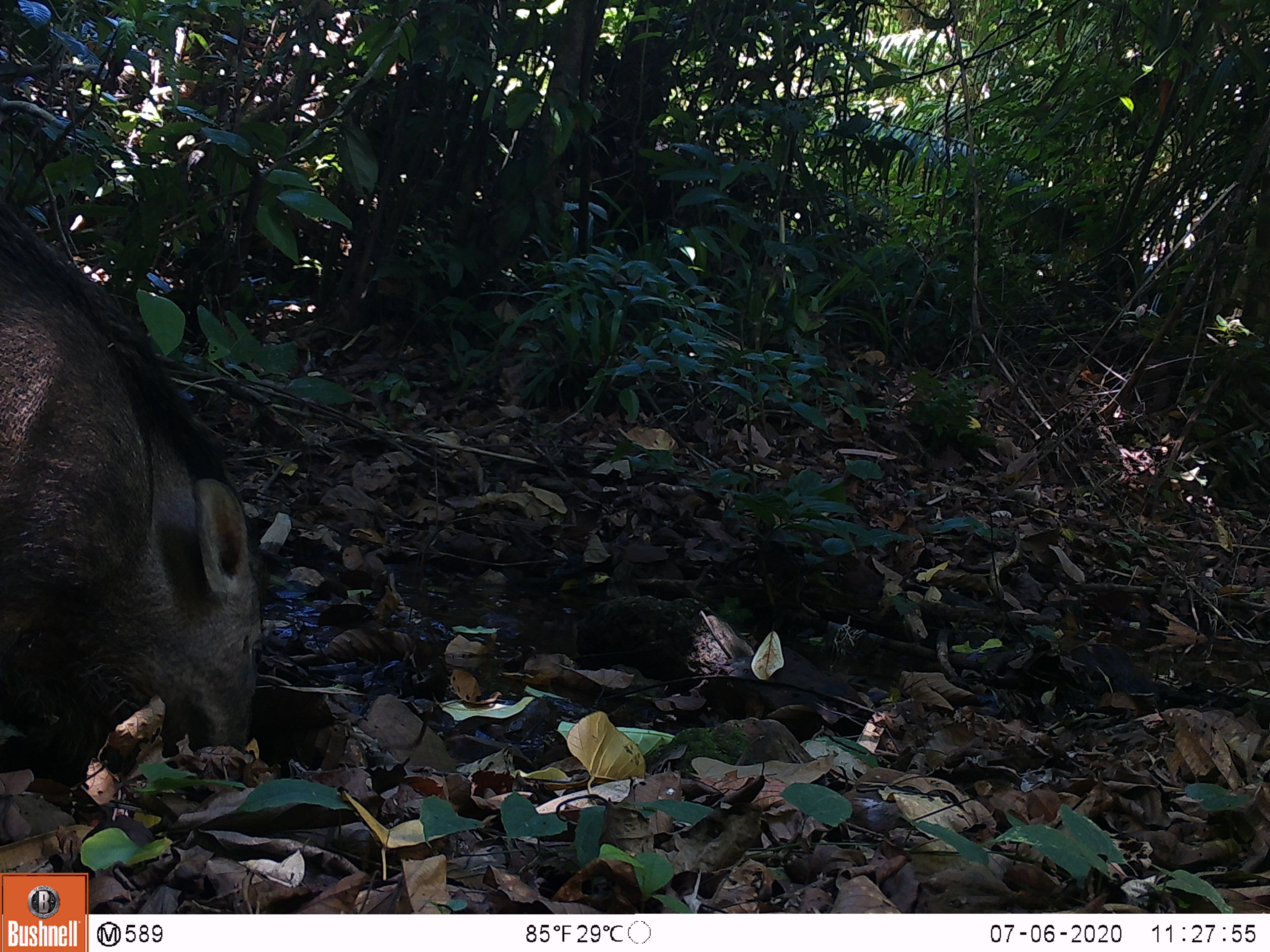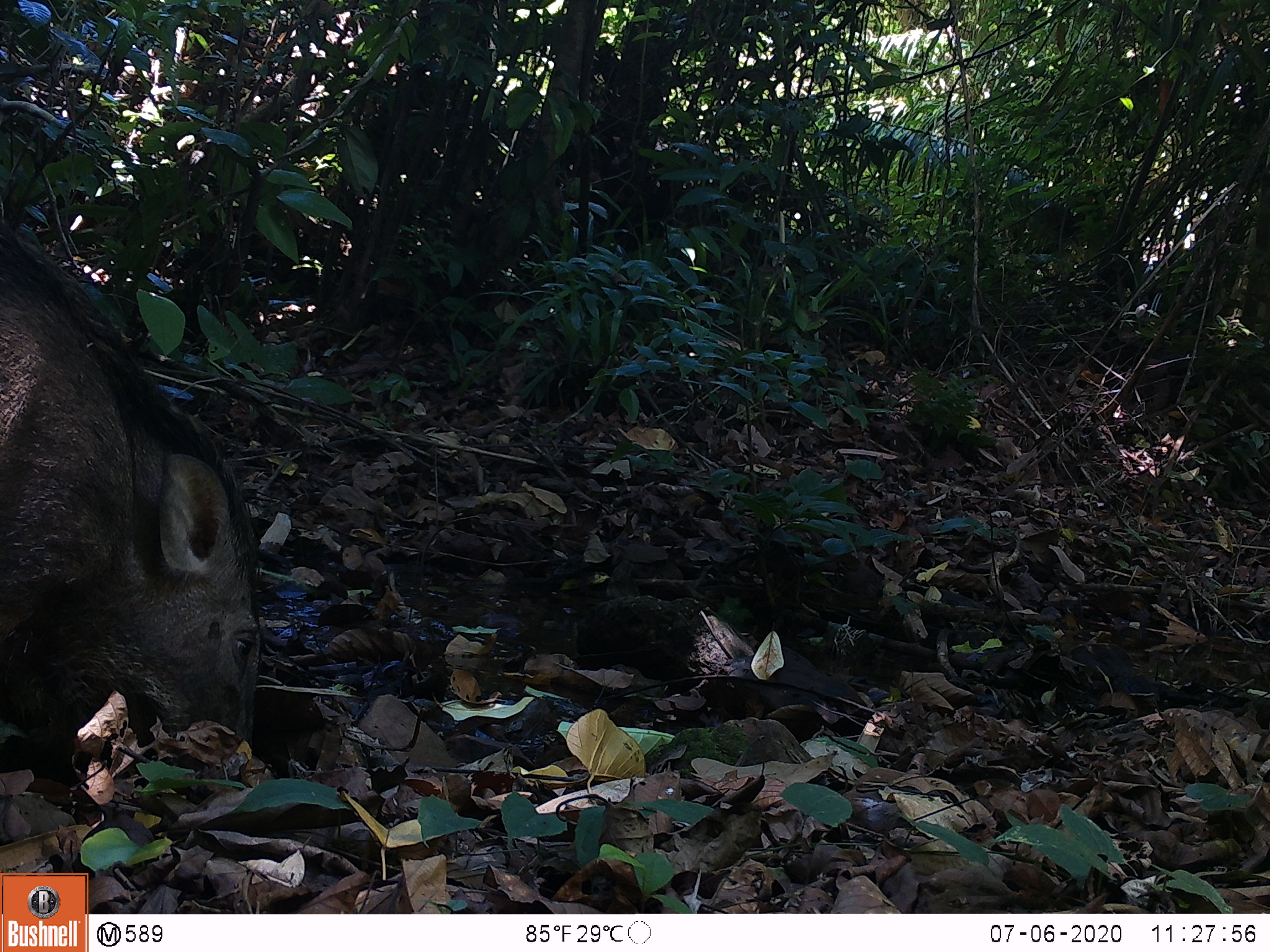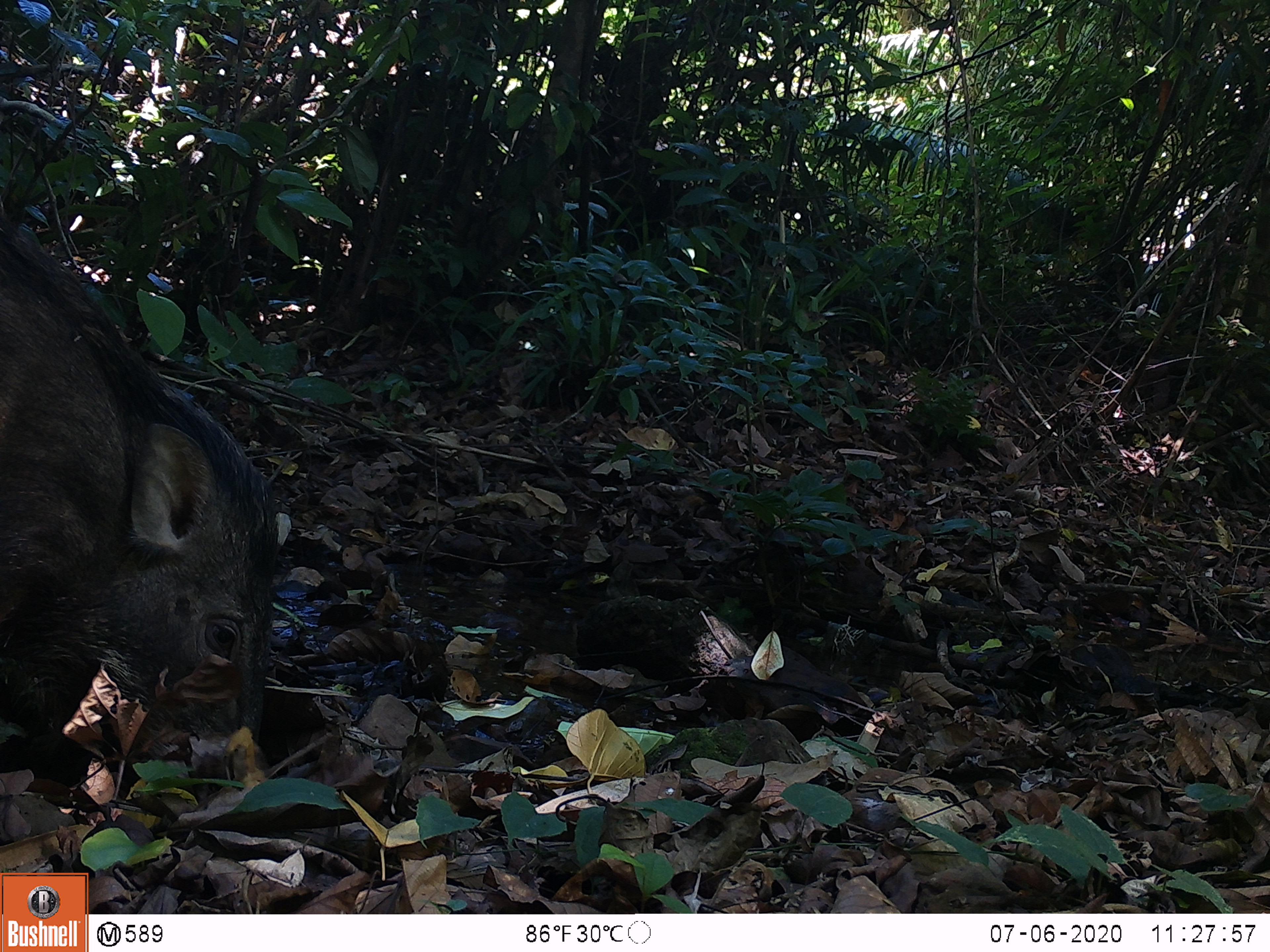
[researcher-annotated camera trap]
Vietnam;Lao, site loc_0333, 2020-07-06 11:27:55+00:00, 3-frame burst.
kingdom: Animalia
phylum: Chordata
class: Mammalia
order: Artiodactyla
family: Suidae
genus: Sus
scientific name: Sus scrofa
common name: eurasian wild pig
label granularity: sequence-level